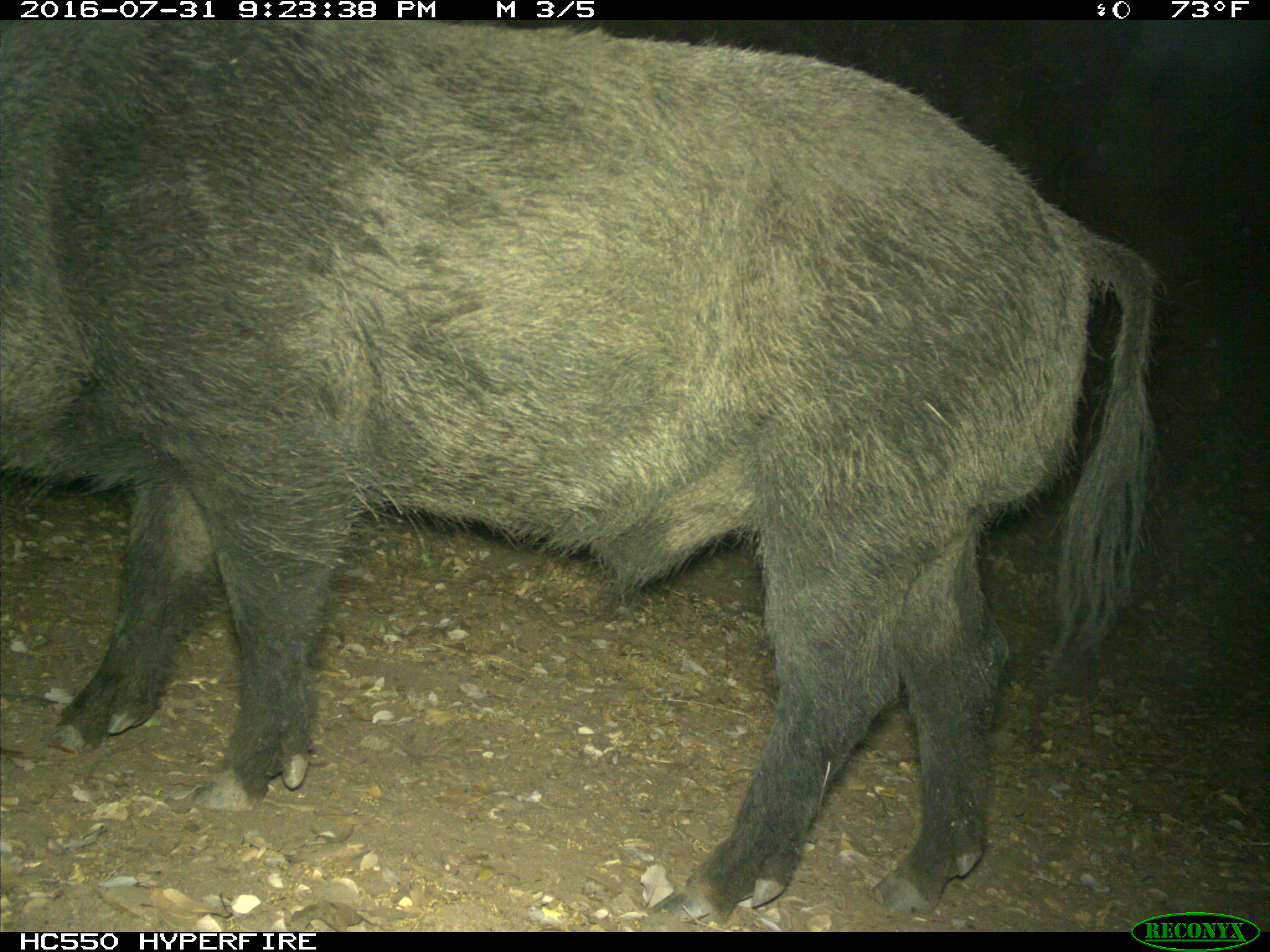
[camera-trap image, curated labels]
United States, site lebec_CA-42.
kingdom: Animalia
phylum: Chordata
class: Mammalia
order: Artiodactyla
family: Suidae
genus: Sus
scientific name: Sus scrofa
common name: wild boar